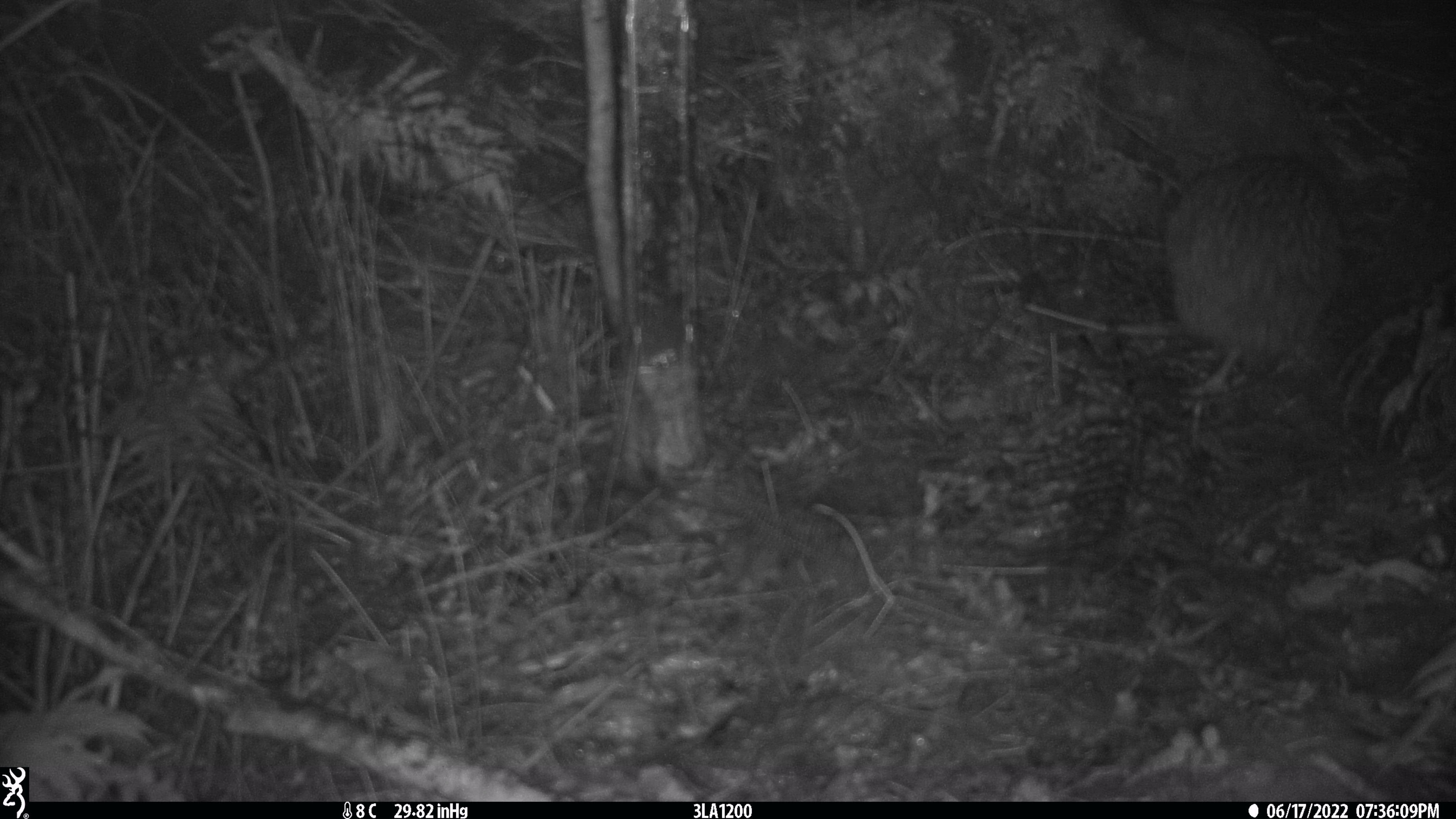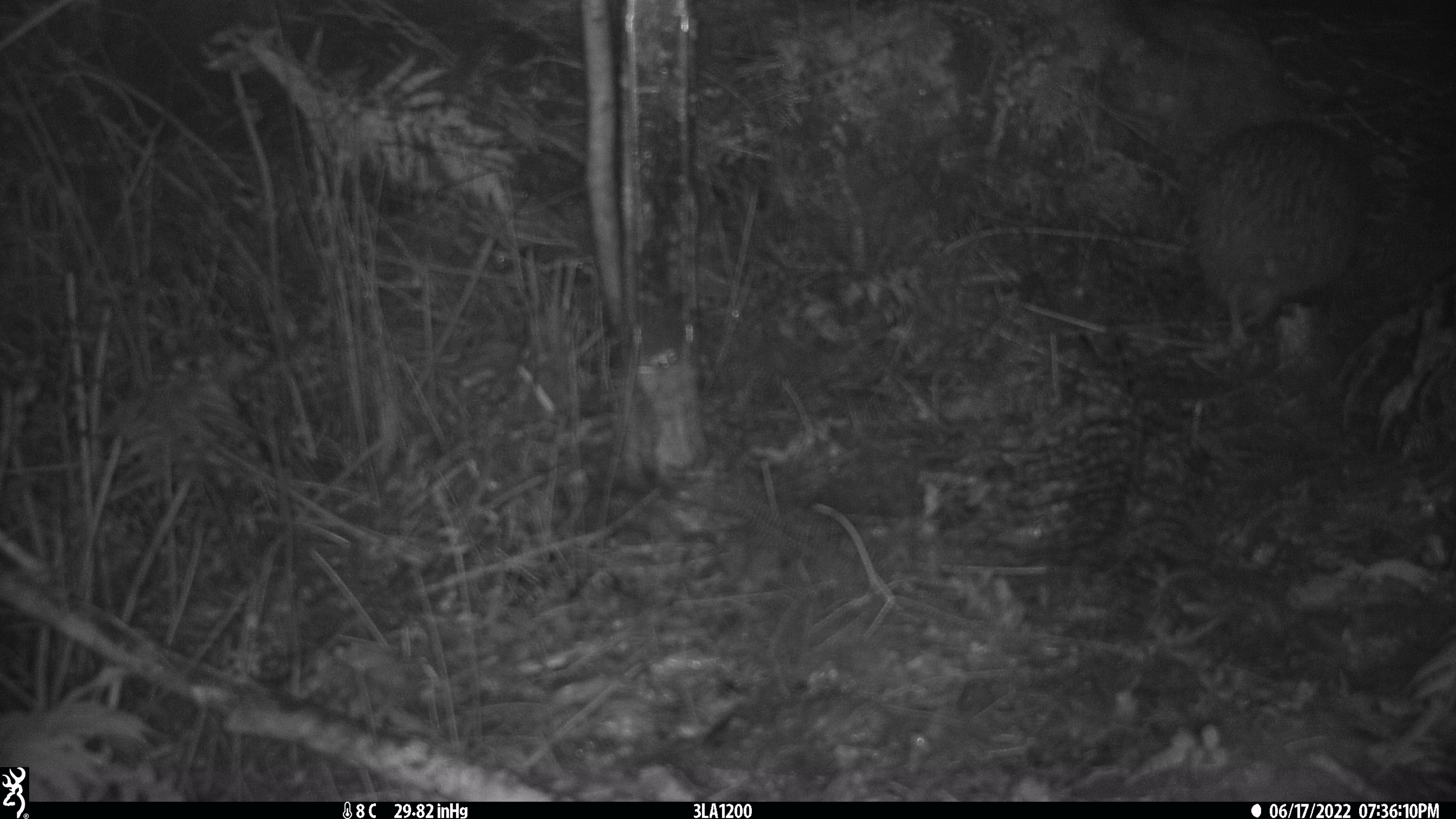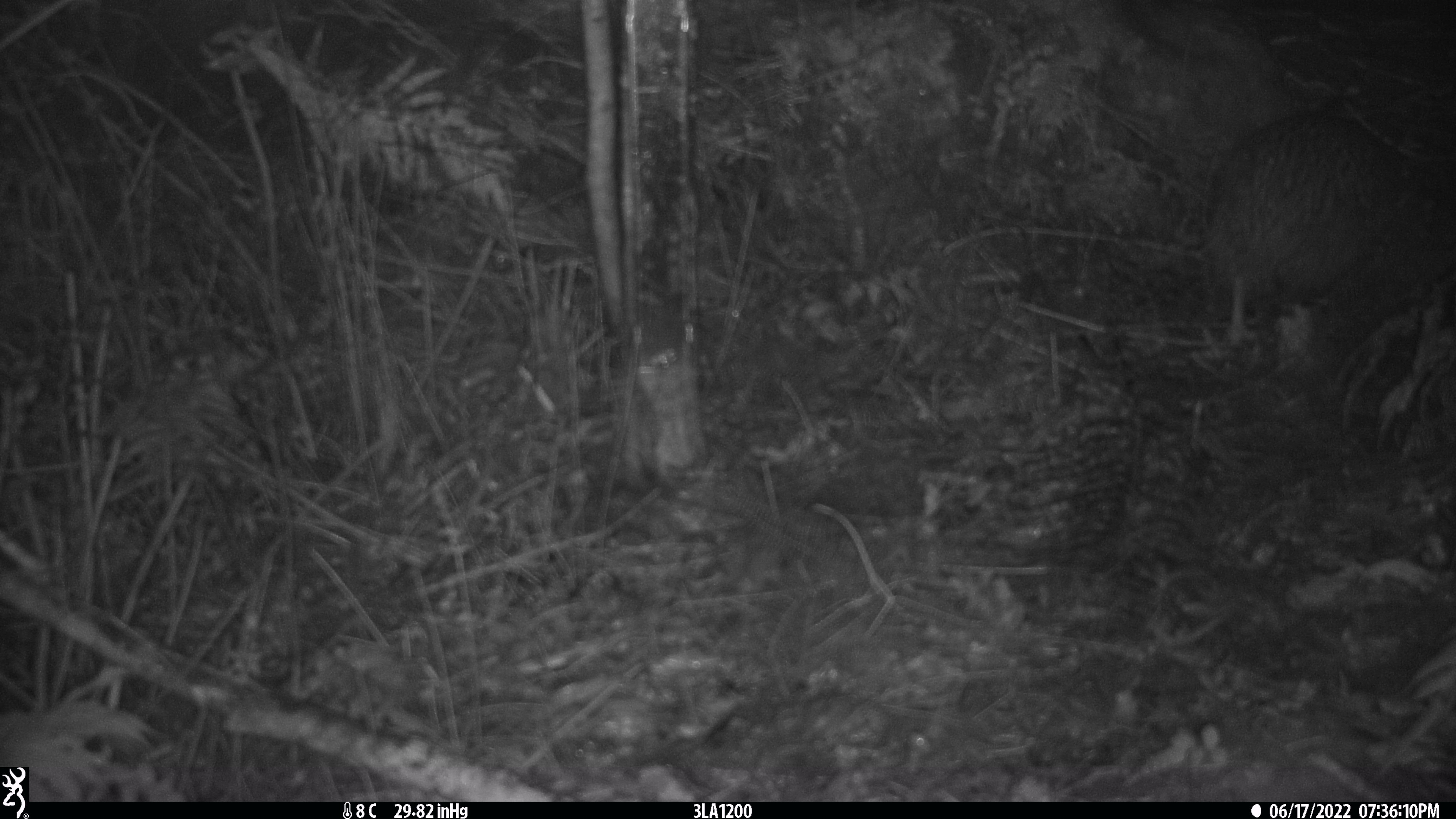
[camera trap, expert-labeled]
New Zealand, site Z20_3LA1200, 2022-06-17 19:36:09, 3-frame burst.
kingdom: Animalia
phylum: Chordata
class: Aves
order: Apterygiformes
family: Apterygidae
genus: Apteryx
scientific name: Apteryx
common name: kiwi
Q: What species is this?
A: Kiwi (Apteryx).